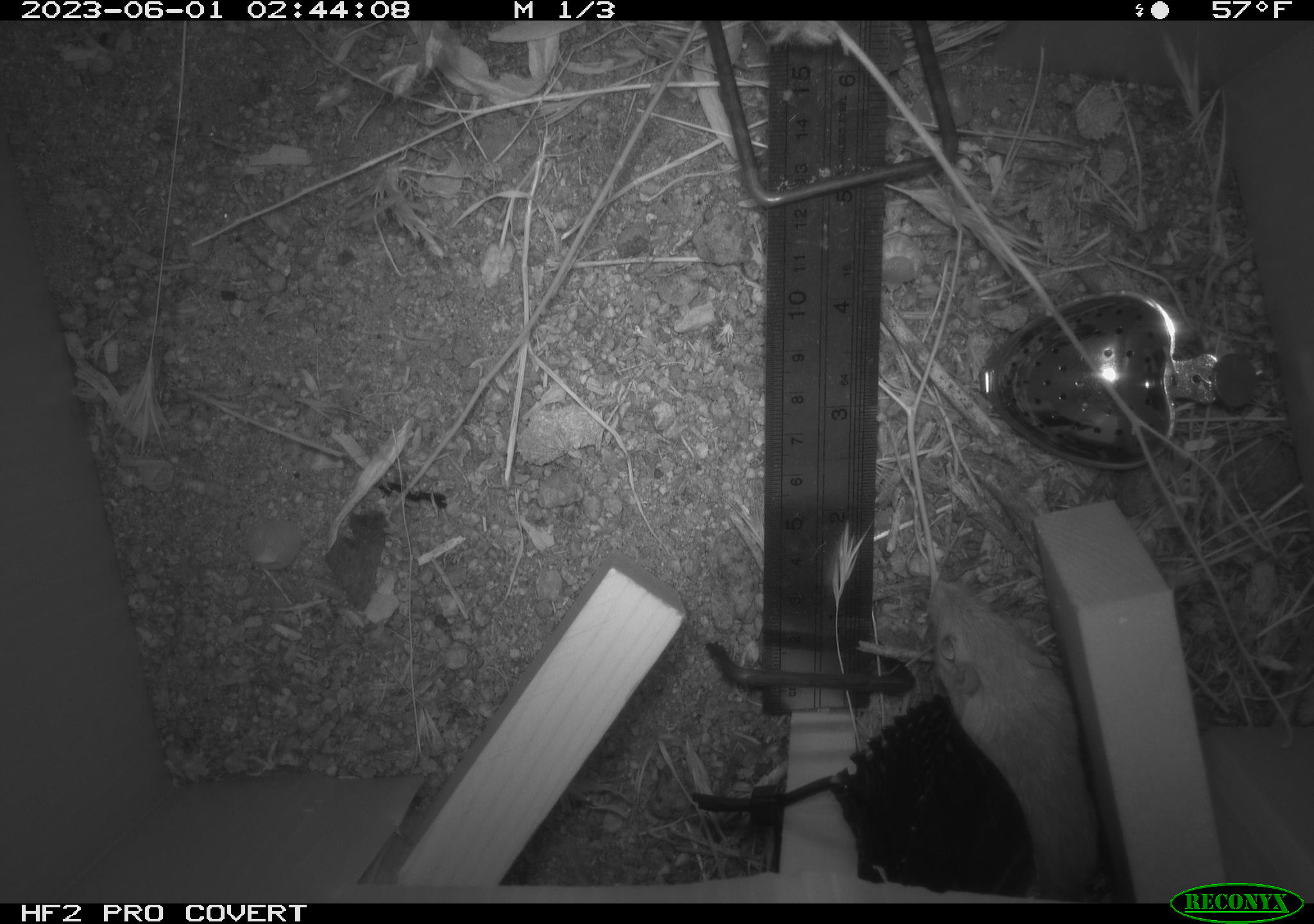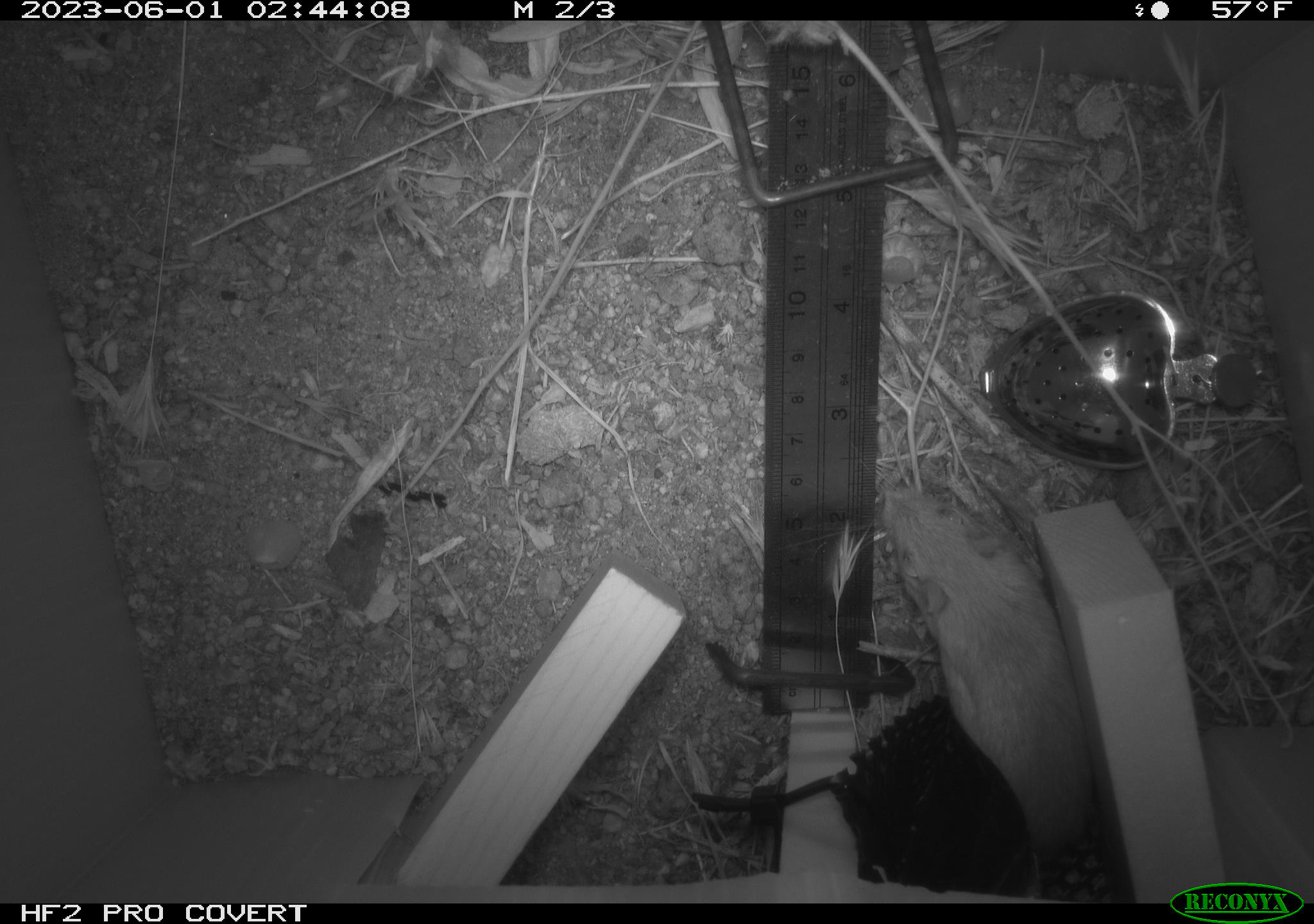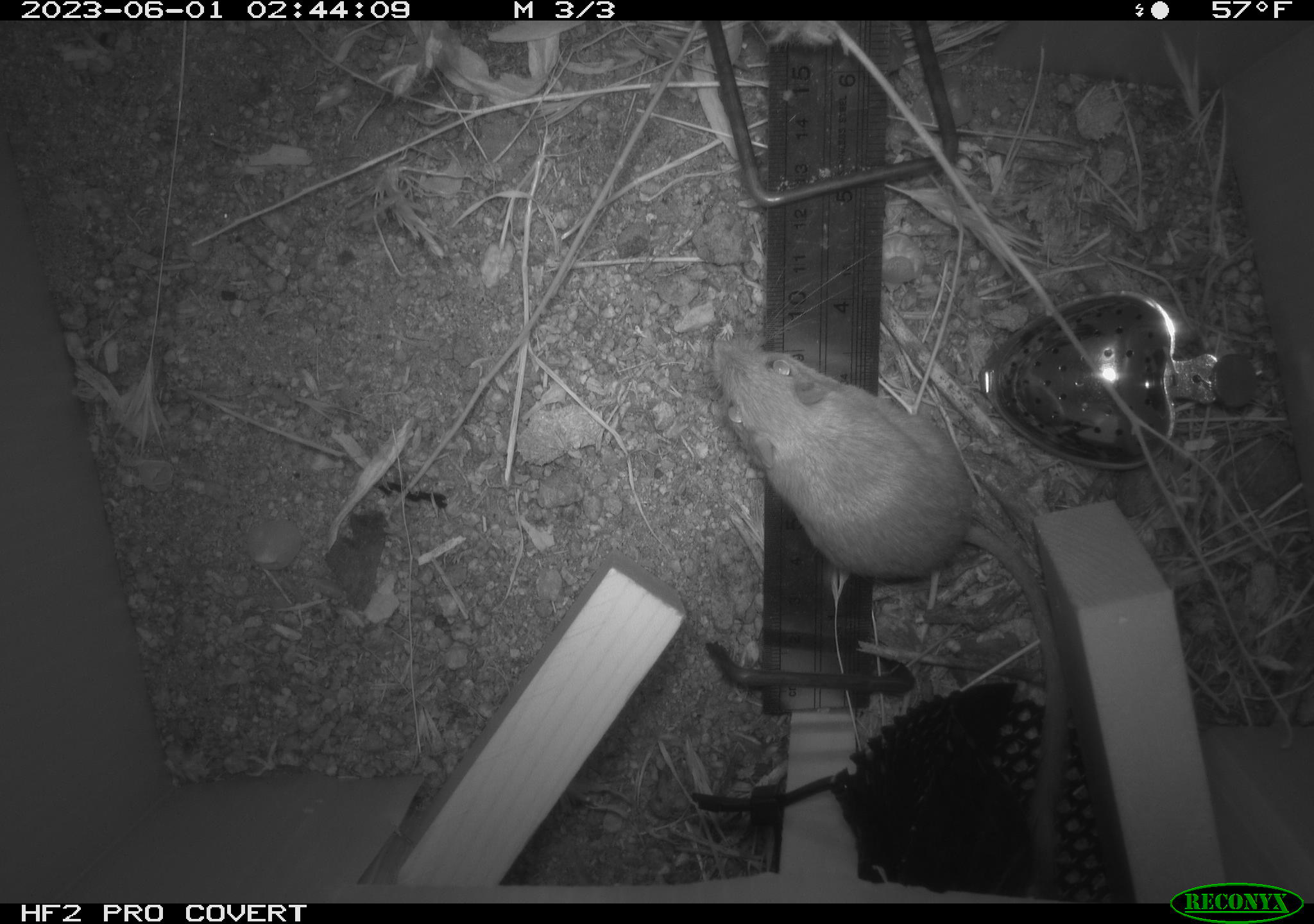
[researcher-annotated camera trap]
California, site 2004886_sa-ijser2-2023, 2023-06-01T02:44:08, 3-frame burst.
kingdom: Animalia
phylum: Chordata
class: Mammalia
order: Rodentia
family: Heteromyidae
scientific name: Heteromyidae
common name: kangaroo rats and pocket mice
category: heteromyidae family